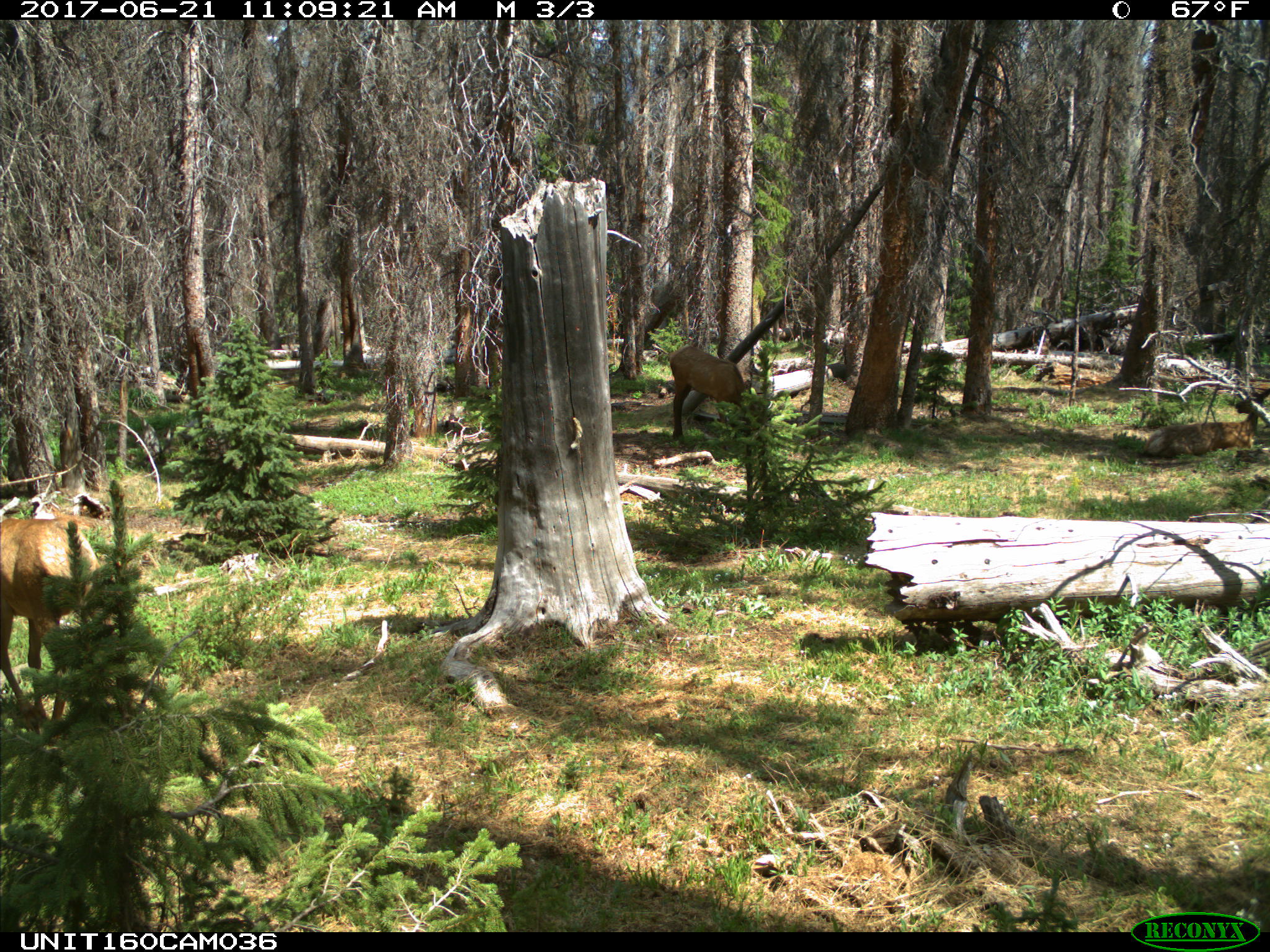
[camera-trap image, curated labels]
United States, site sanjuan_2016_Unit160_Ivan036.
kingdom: Animalia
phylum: Chordata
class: Mammalia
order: Artiodactyla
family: Cervidae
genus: Cervus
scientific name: Cervus elaphus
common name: red deer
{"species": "Cervus elaphus (red deer)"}